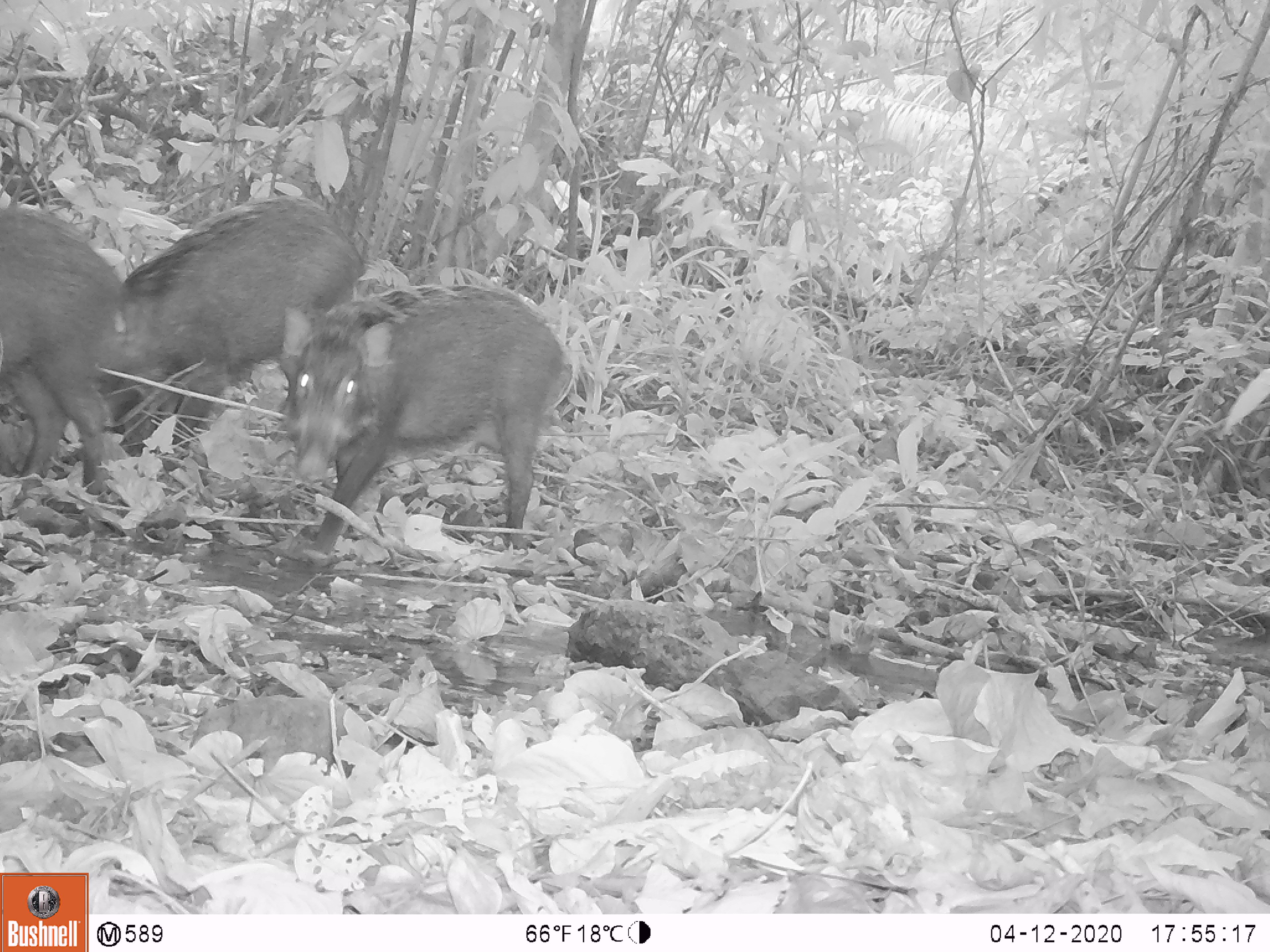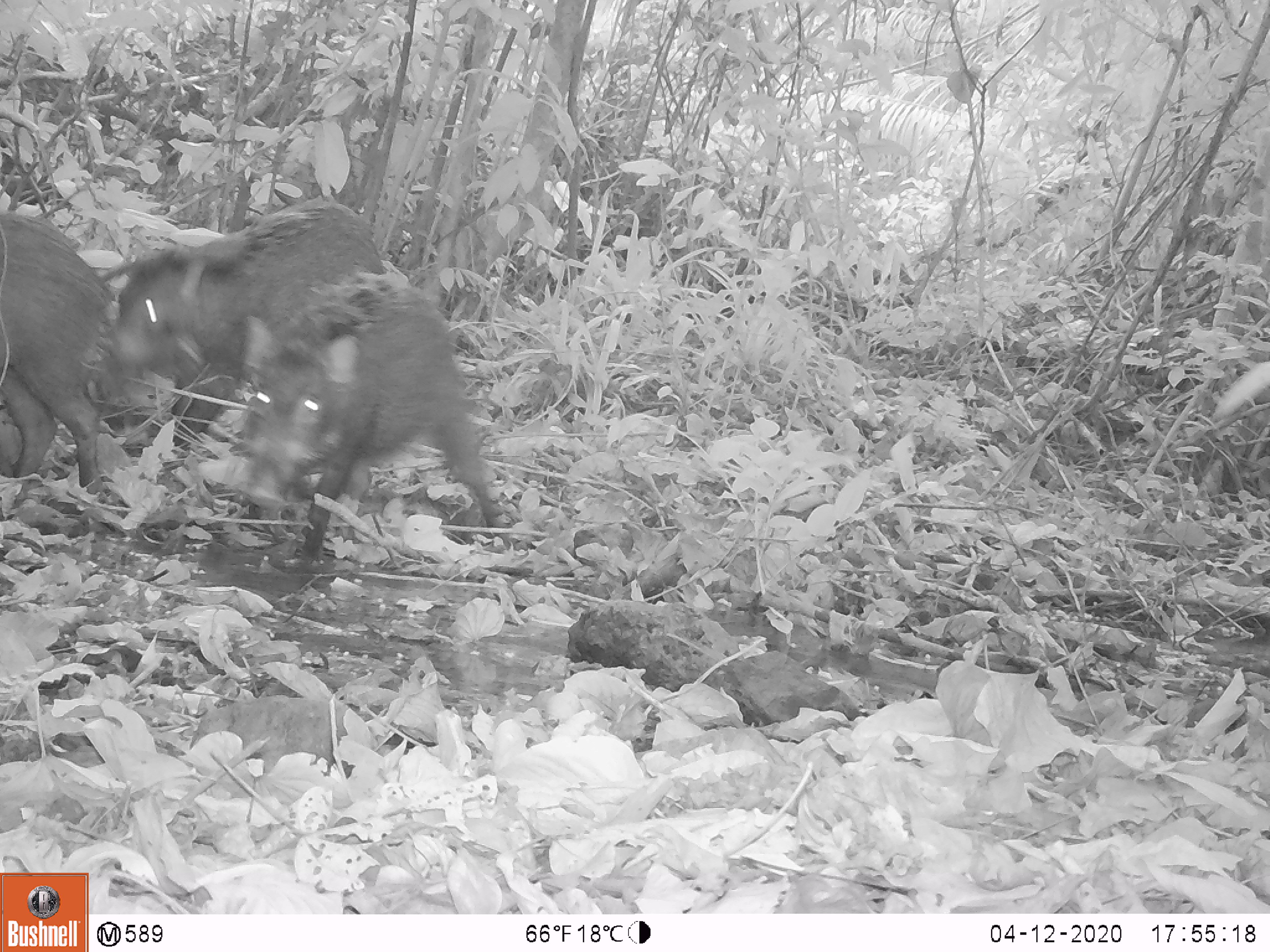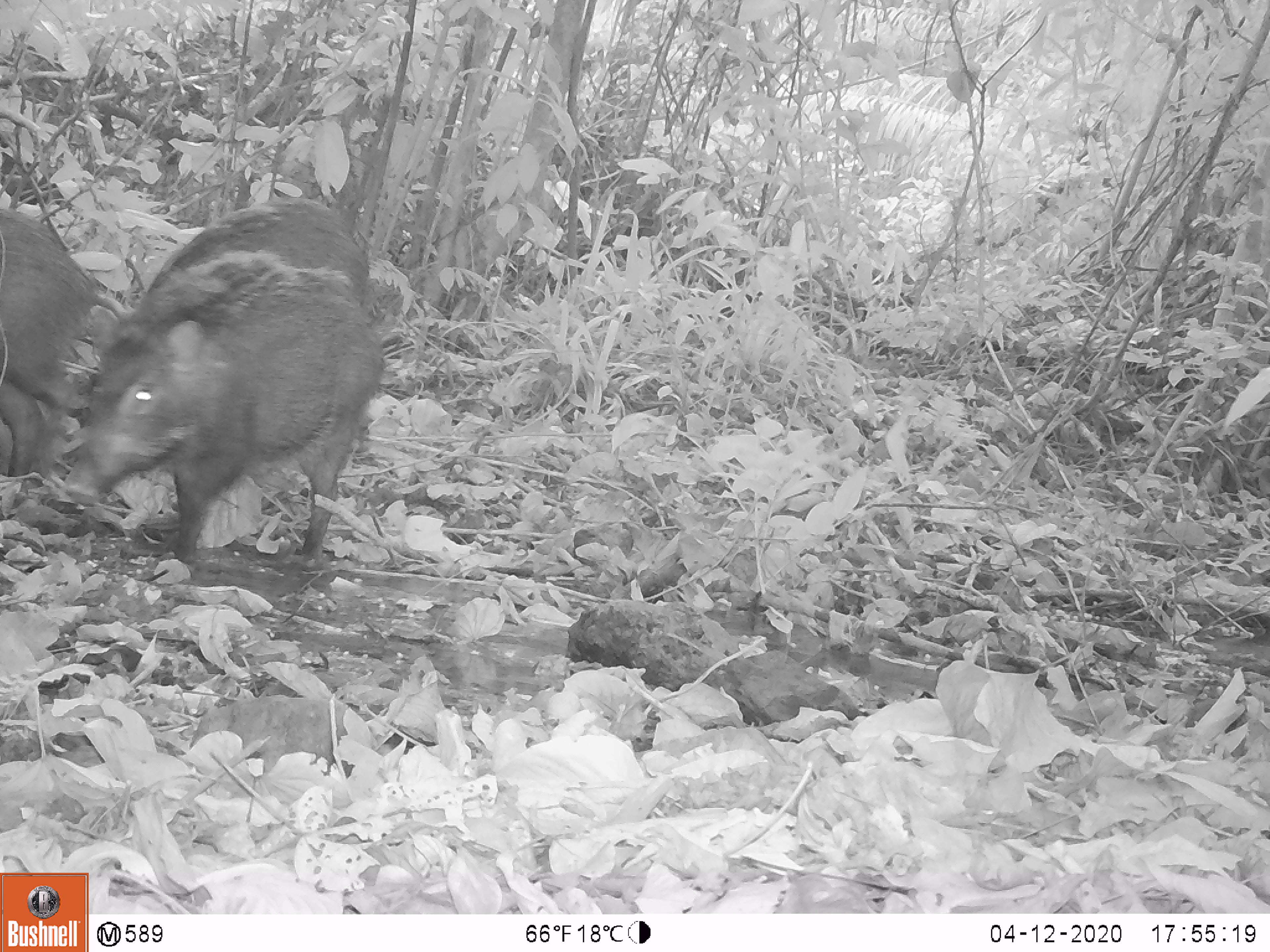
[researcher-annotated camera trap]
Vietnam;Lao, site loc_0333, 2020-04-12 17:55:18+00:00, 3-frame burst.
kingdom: Animalia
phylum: Chordata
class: Mammalia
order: Artiodactyla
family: Suidae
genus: Sus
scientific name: Sus scrofa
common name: eurasian wild pig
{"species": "eurasian wild pig (Sus scrofa)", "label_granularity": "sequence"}